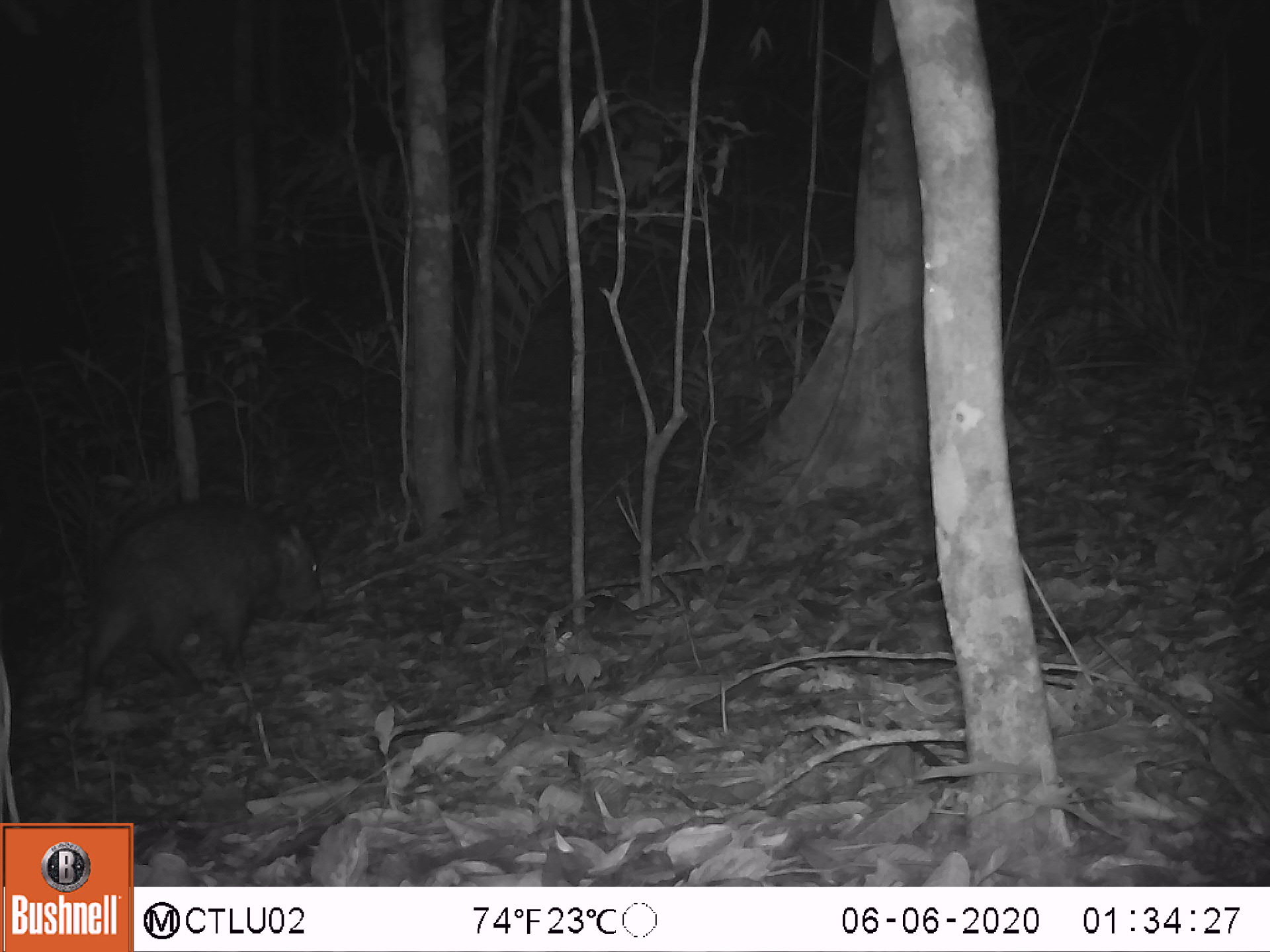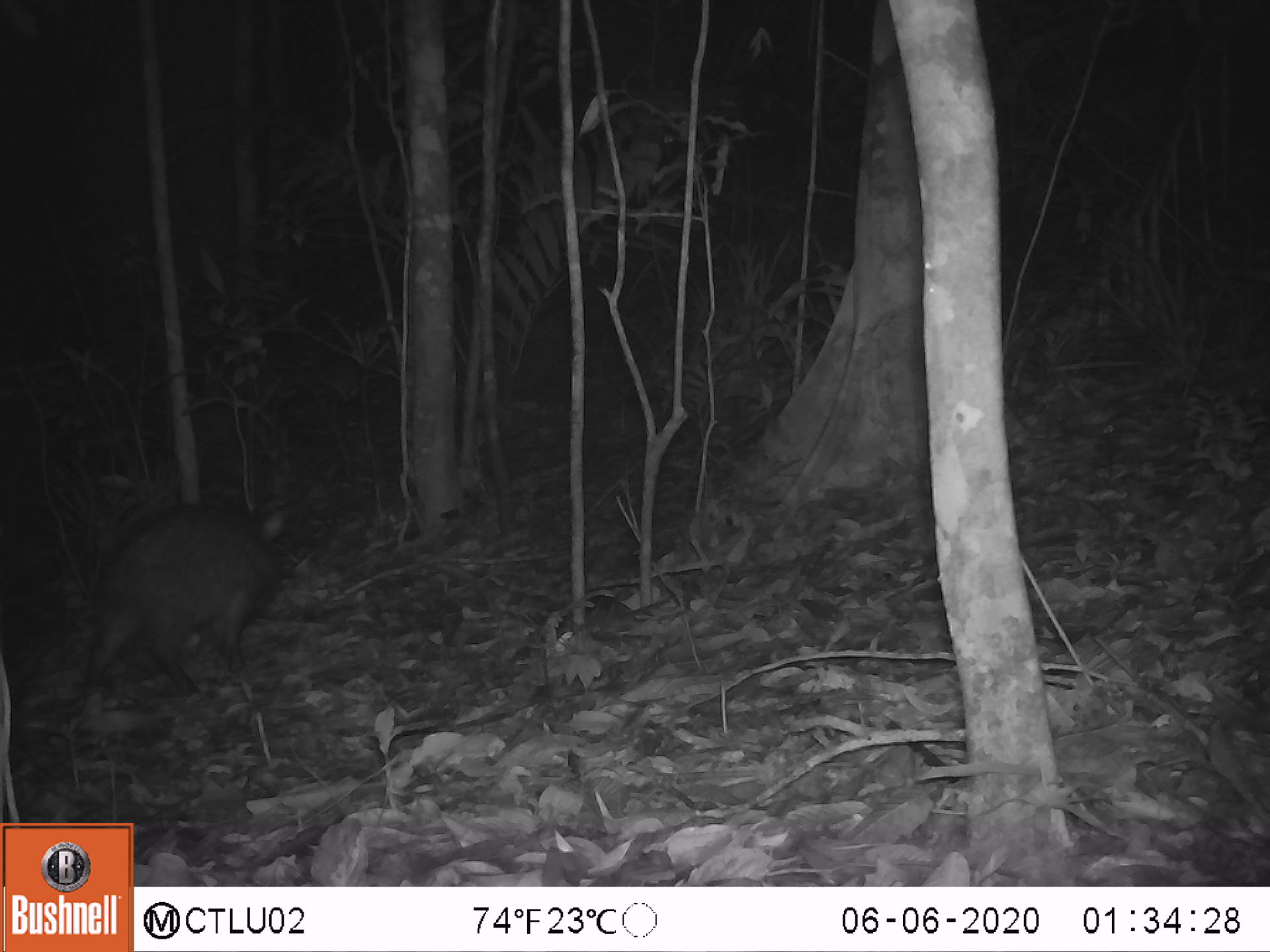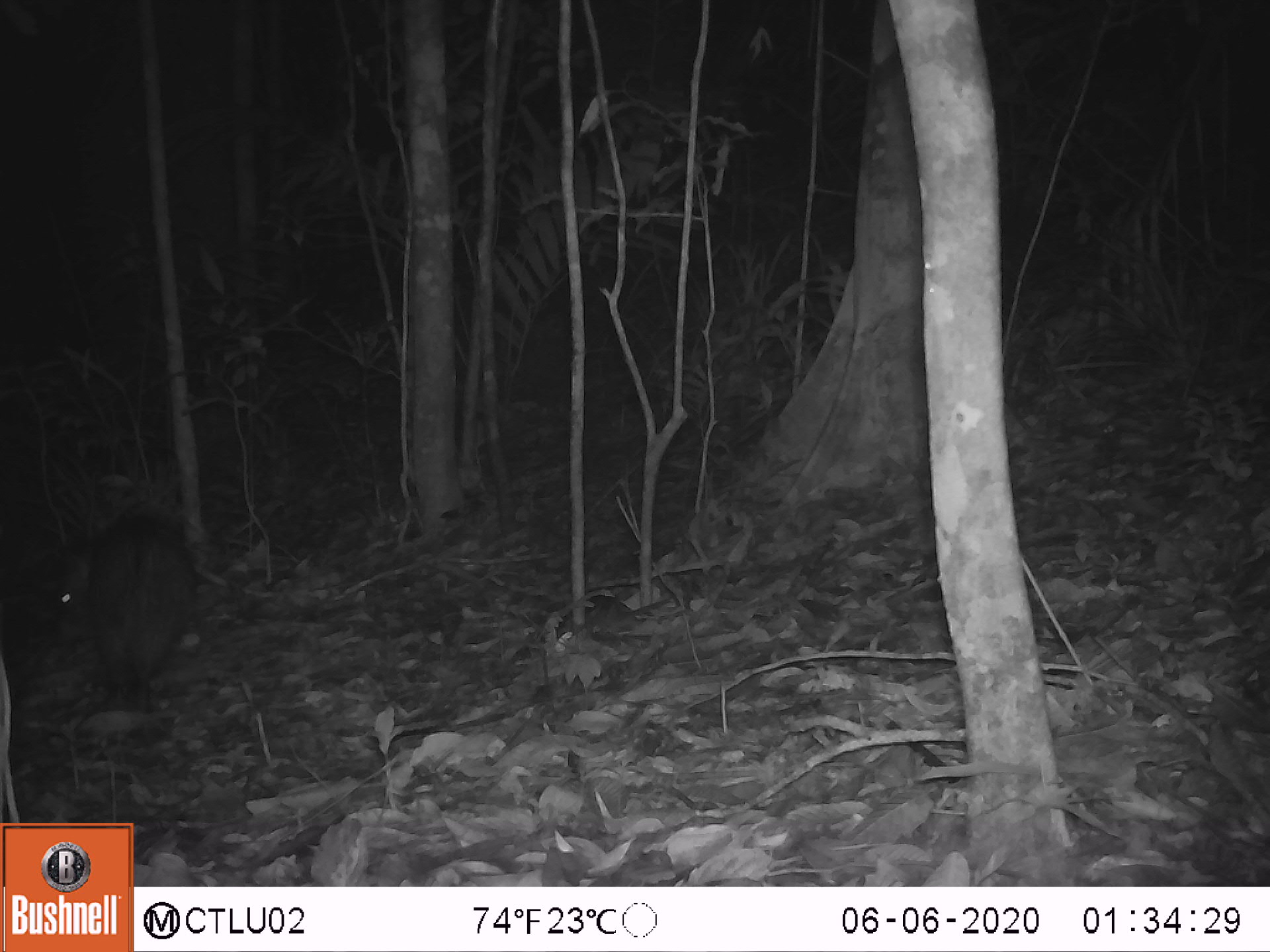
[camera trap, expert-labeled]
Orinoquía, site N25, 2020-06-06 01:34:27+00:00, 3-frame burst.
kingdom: Animalia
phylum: Chordata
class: Mammalia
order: Artiodactyla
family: Tayassuidae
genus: Pecari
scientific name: Pecari tajacu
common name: collared peccary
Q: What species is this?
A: Collared peccary (Pecari tajacu).